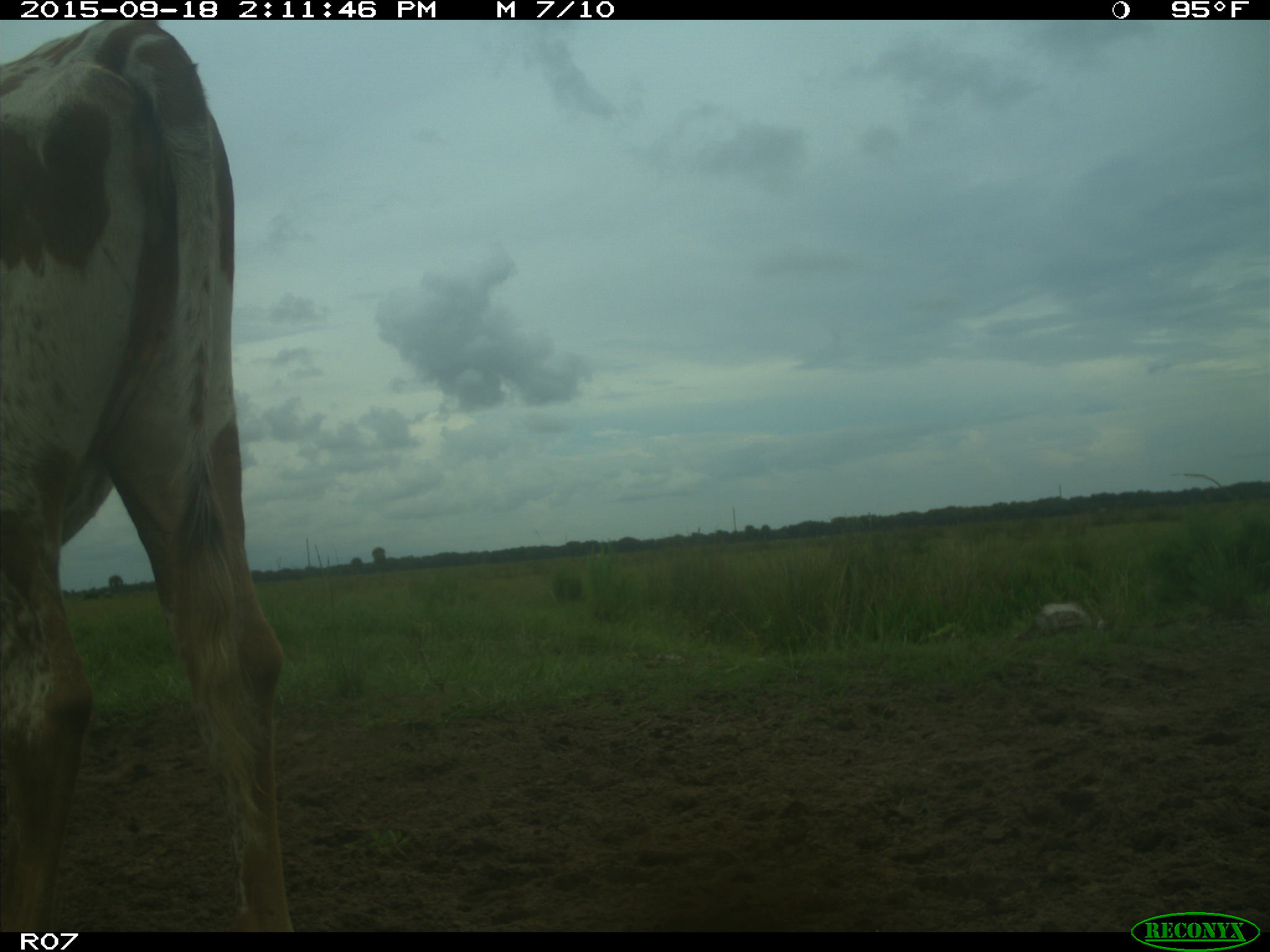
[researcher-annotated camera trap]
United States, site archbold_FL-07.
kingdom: Animalia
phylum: Chordata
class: Mammalia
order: Artiodactyla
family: Bovidae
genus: Bos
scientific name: Bos taurus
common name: domestic cow